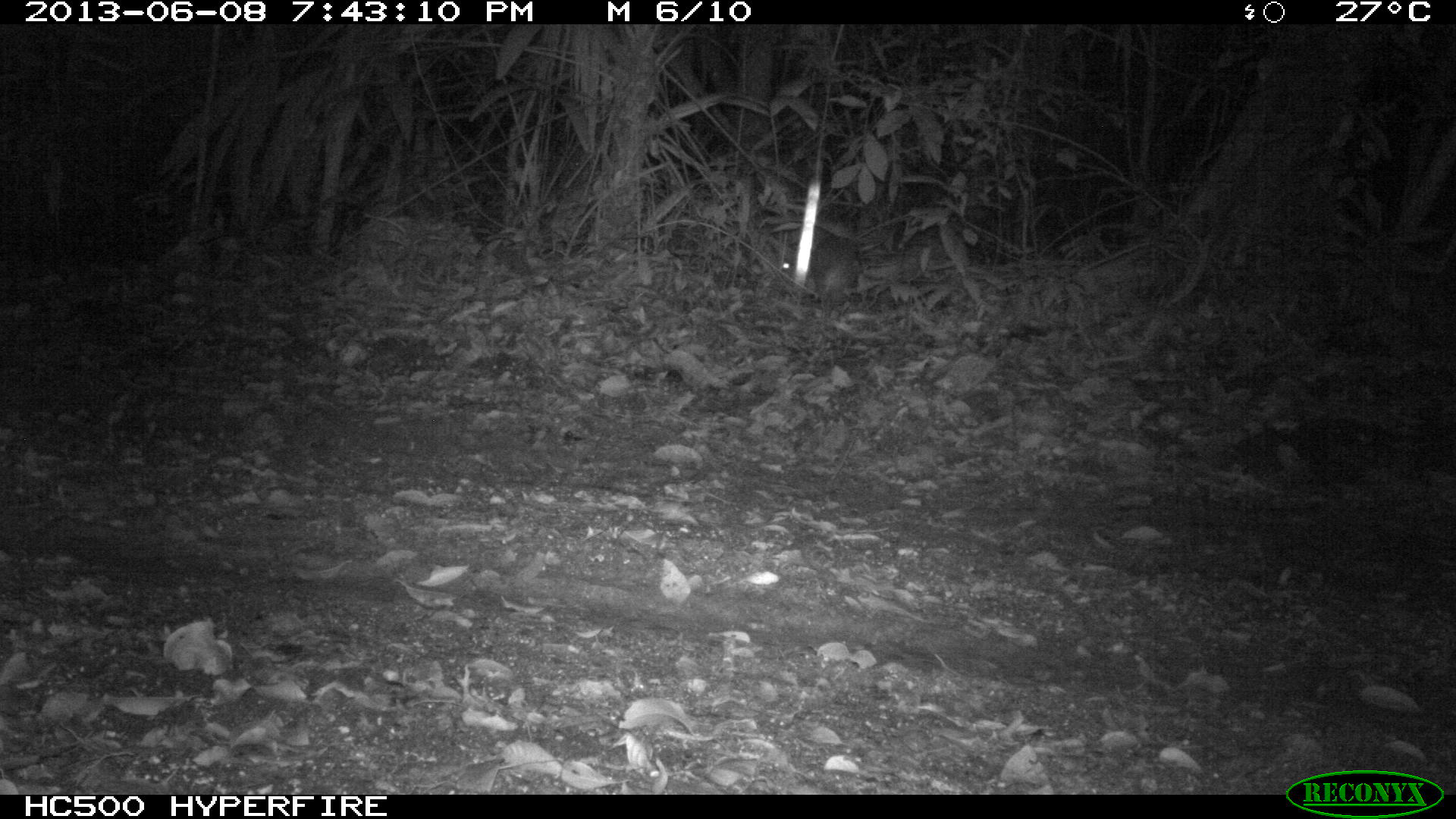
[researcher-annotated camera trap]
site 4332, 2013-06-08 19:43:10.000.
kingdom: Animalia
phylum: Chordata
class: Mammalia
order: Rodentia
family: Cuniculidae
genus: Cuniculus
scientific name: Cuniculus paca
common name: lowland paca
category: agouti paca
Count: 1.